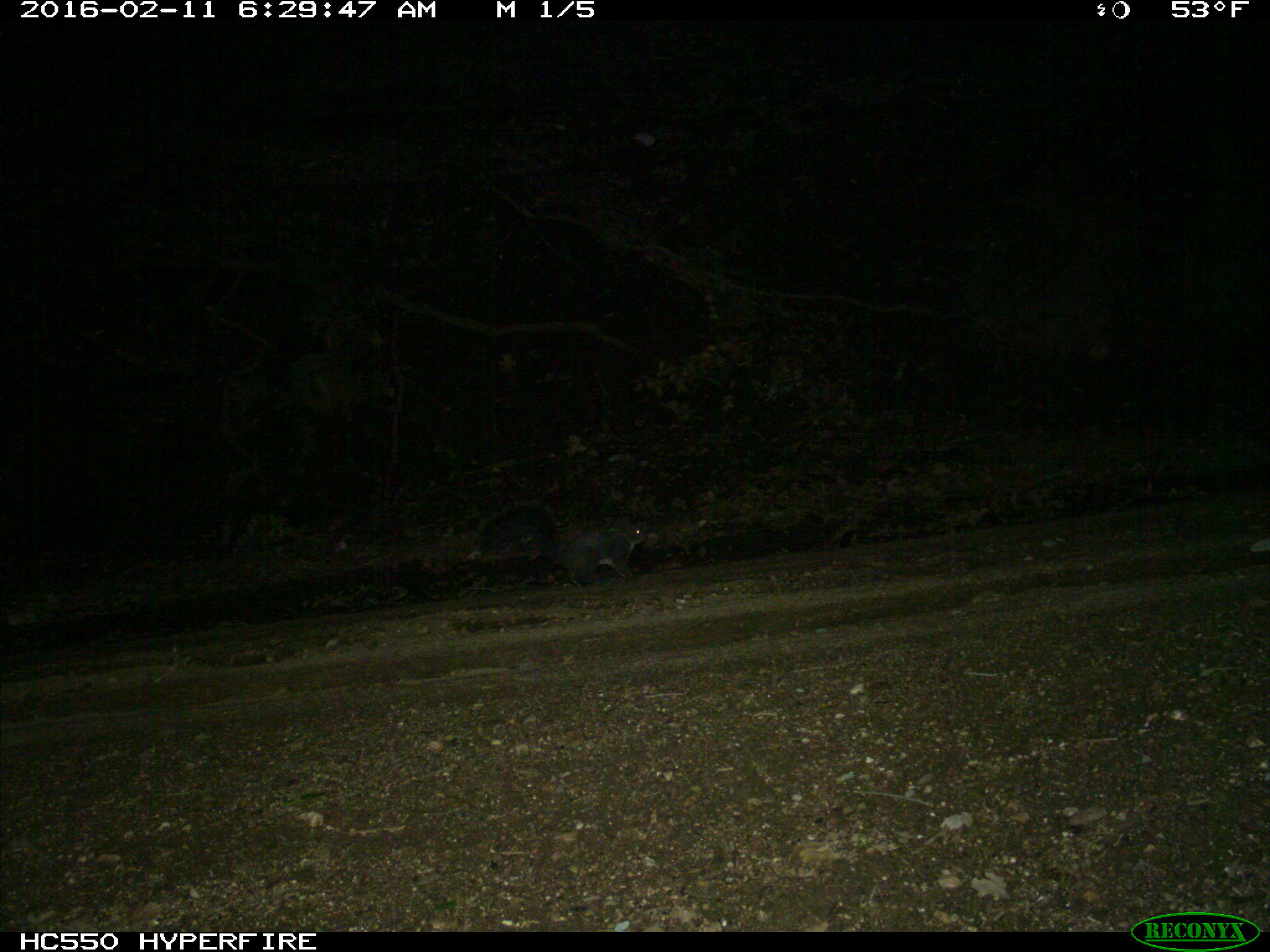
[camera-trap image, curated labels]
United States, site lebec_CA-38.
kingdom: Animalia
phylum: Chordata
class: Mammalia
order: Rodentia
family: Sciuridae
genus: Sciurus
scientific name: Sciurus carolinensis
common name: eastern gray squirrel